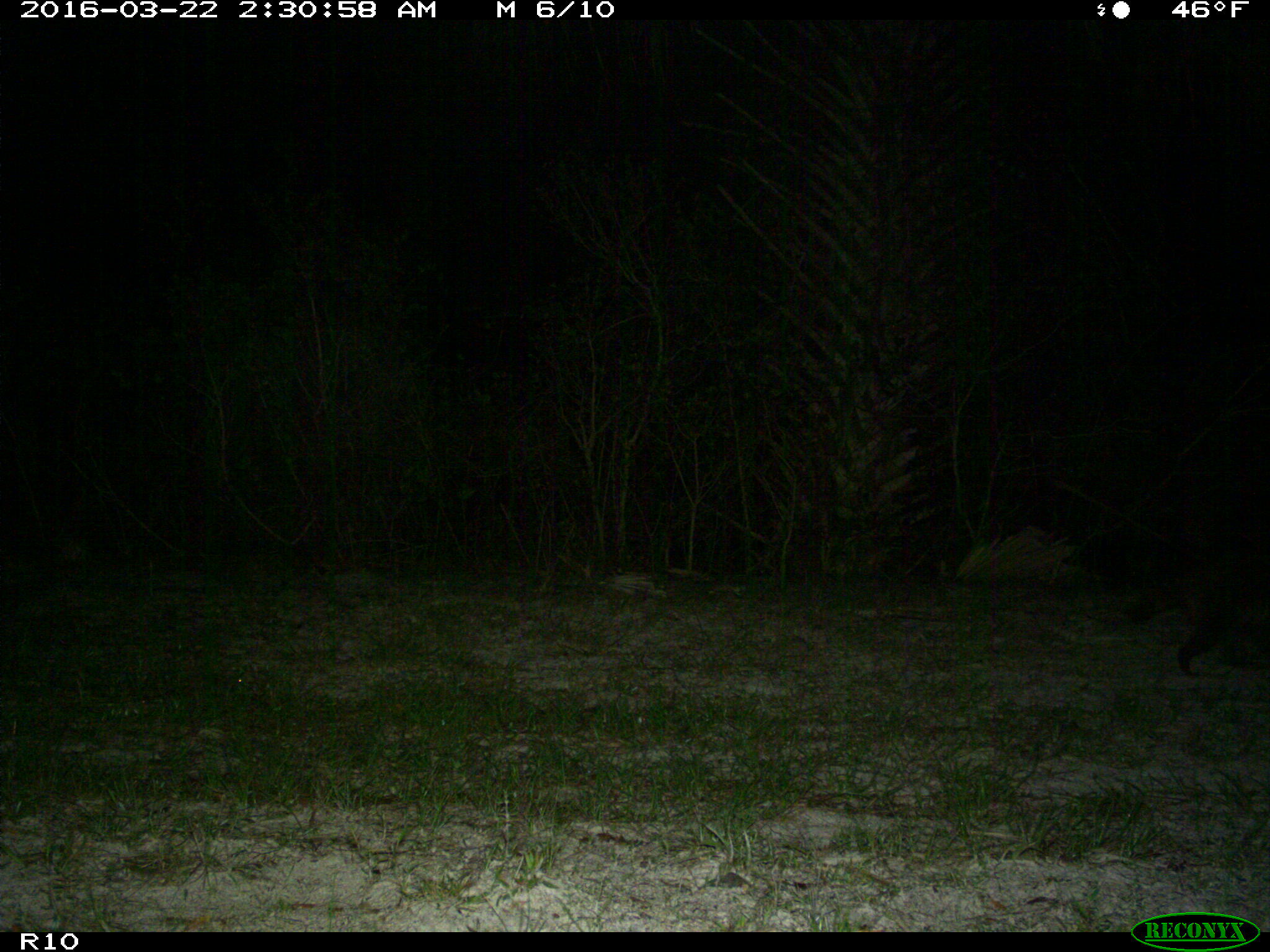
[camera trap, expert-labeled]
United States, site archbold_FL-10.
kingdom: Animalia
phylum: Chordata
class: Mammalia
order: Carnivora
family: Procyonidae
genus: Procyon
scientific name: Procyon lotor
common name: common raccoon